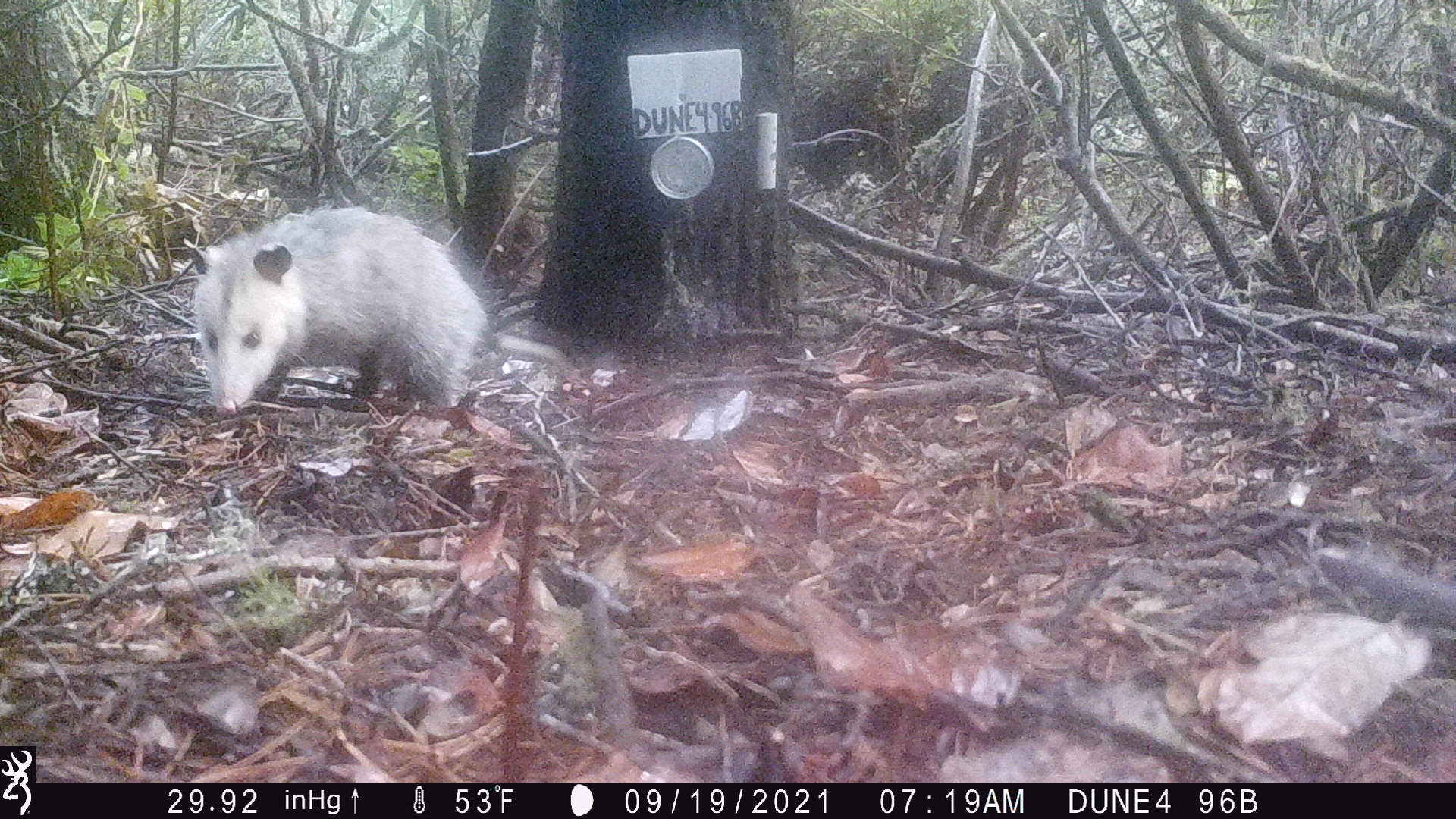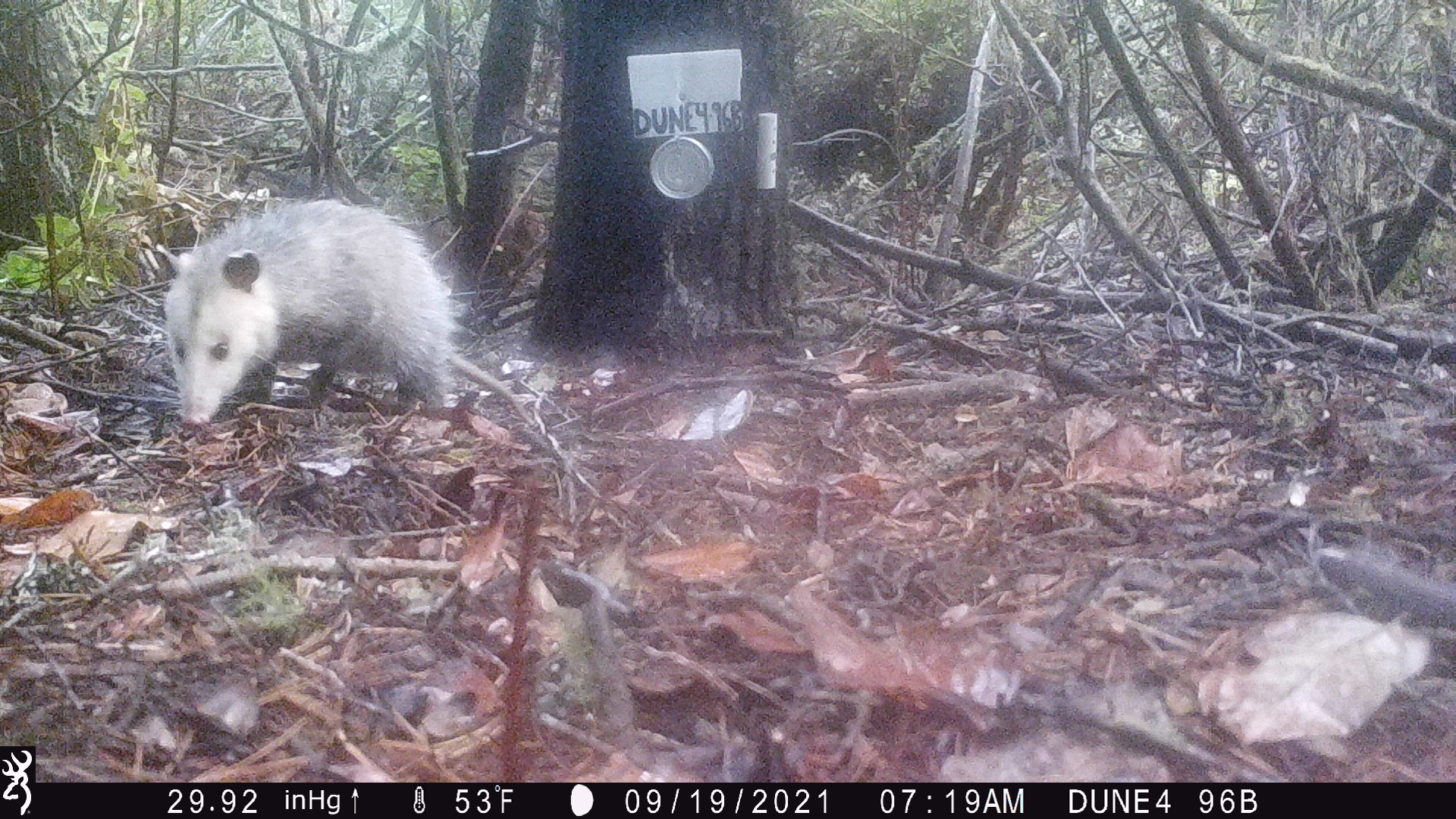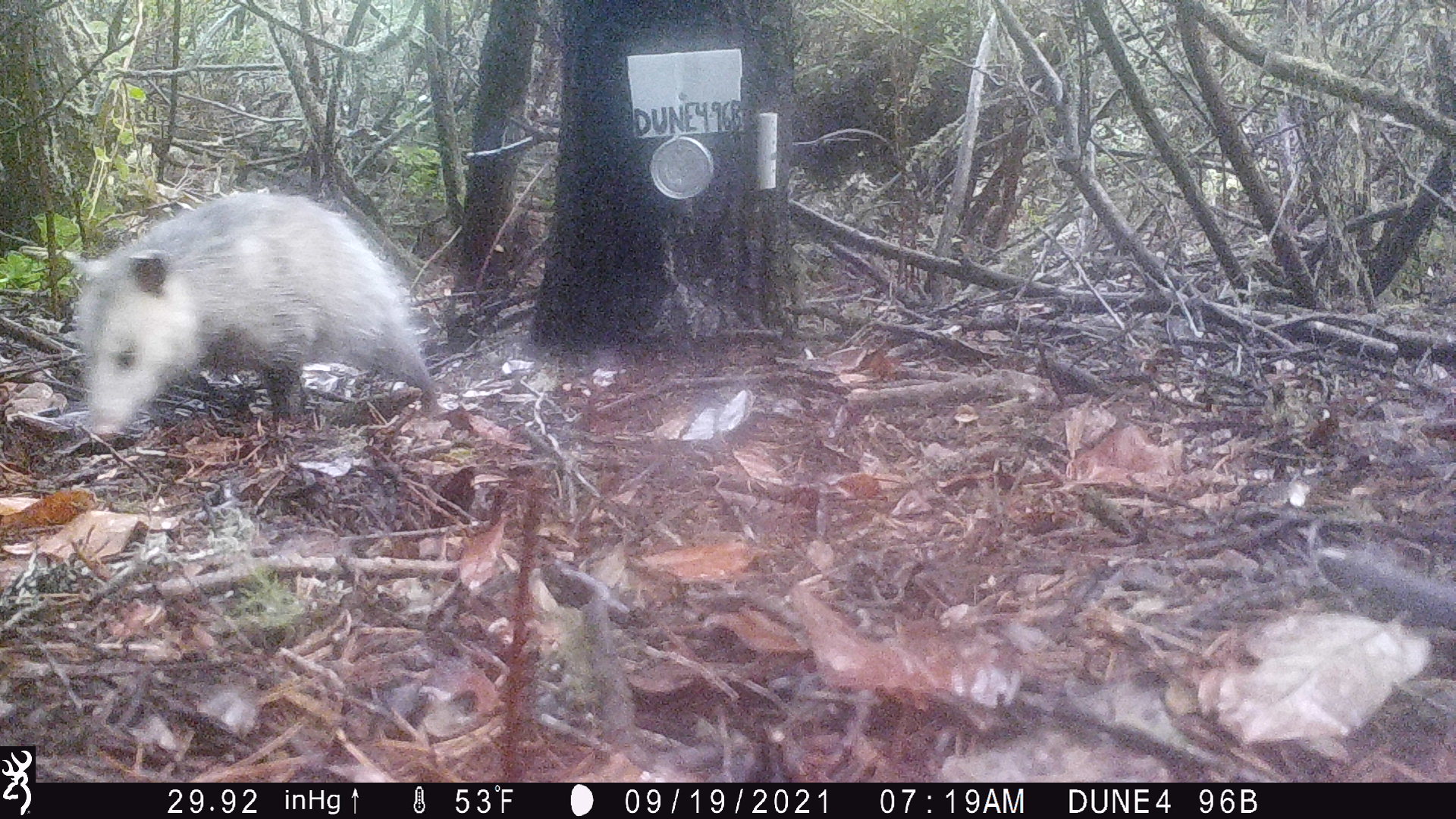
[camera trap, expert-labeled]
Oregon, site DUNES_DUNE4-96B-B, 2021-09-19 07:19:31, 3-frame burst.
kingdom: Animalia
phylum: Chordata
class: Mammalia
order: Didelphimorphia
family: Didelphidae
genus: Didelphis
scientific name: Didelphis virginiana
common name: virginia opossum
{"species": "virginia opossum (Didelphis virginiana)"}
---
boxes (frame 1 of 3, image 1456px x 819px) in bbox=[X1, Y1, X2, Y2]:
virginia opossum: bbox=[175, 208, 571, 430]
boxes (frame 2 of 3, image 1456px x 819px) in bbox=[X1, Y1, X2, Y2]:
virginia opossum: bbox=[156, 192, 467, 426]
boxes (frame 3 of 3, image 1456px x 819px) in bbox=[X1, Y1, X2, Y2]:
virginia opossum: bbox=[57, 165, 461, 450]